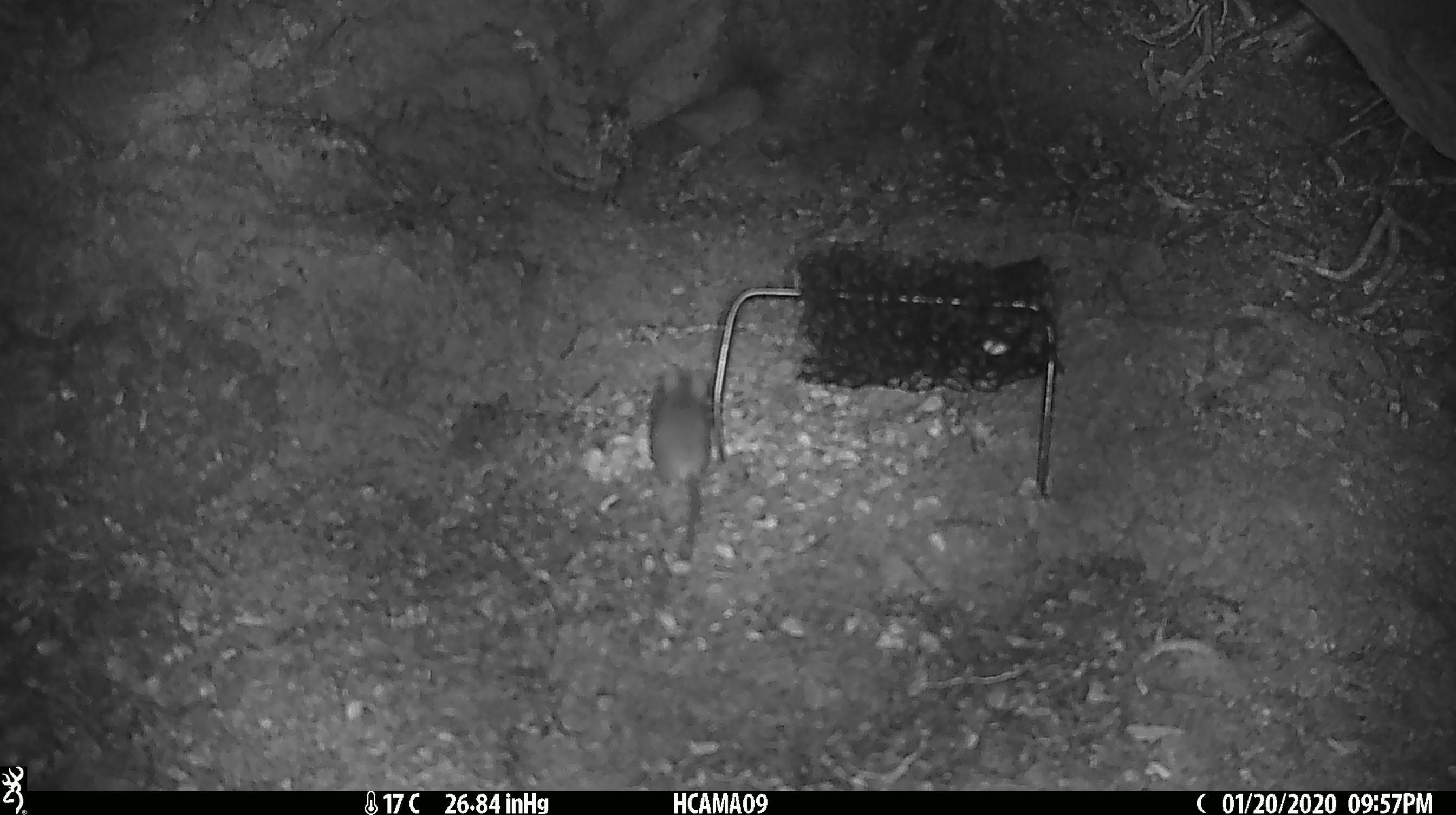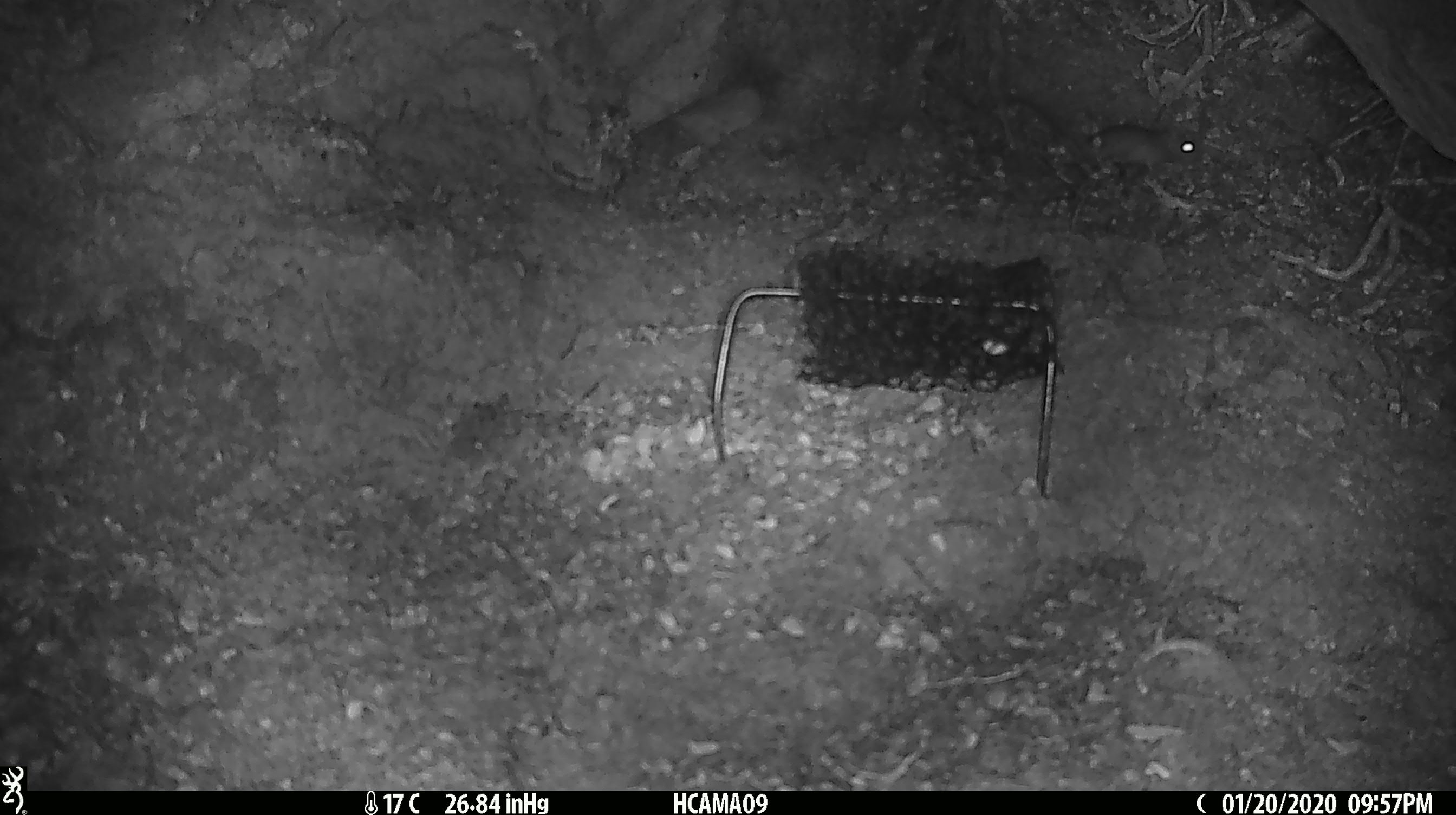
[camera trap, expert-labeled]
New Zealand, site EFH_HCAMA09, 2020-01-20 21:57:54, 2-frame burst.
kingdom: Animalia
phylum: Chordata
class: Mammalia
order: Rodentia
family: Muridae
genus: Mus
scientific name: Mus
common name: mouse